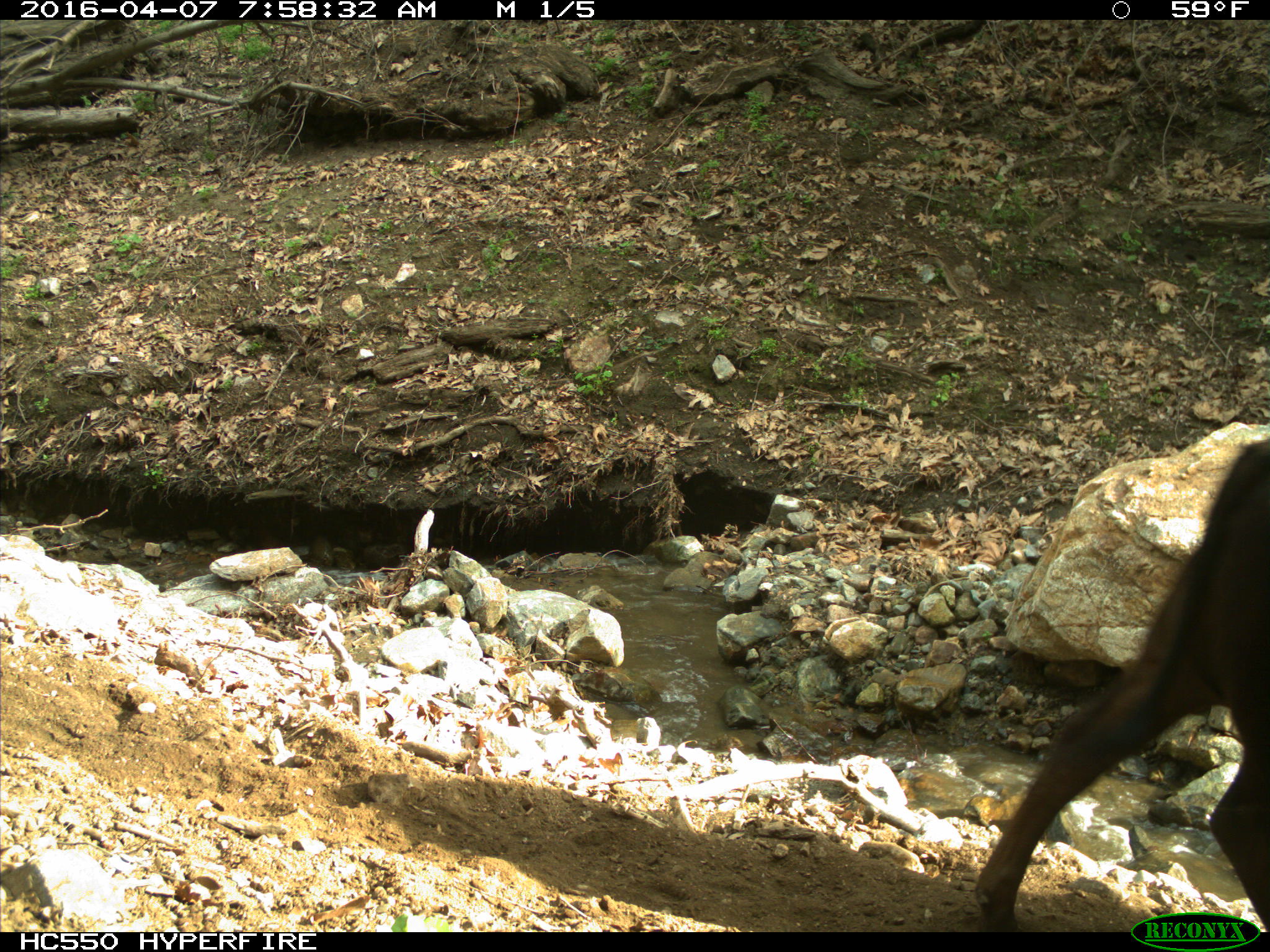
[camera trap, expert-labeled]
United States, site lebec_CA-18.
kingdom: Animalia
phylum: Chordata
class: Mammalia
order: Artiodactyla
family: Bovidae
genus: Bos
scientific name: Bos taurus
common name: domestic cow